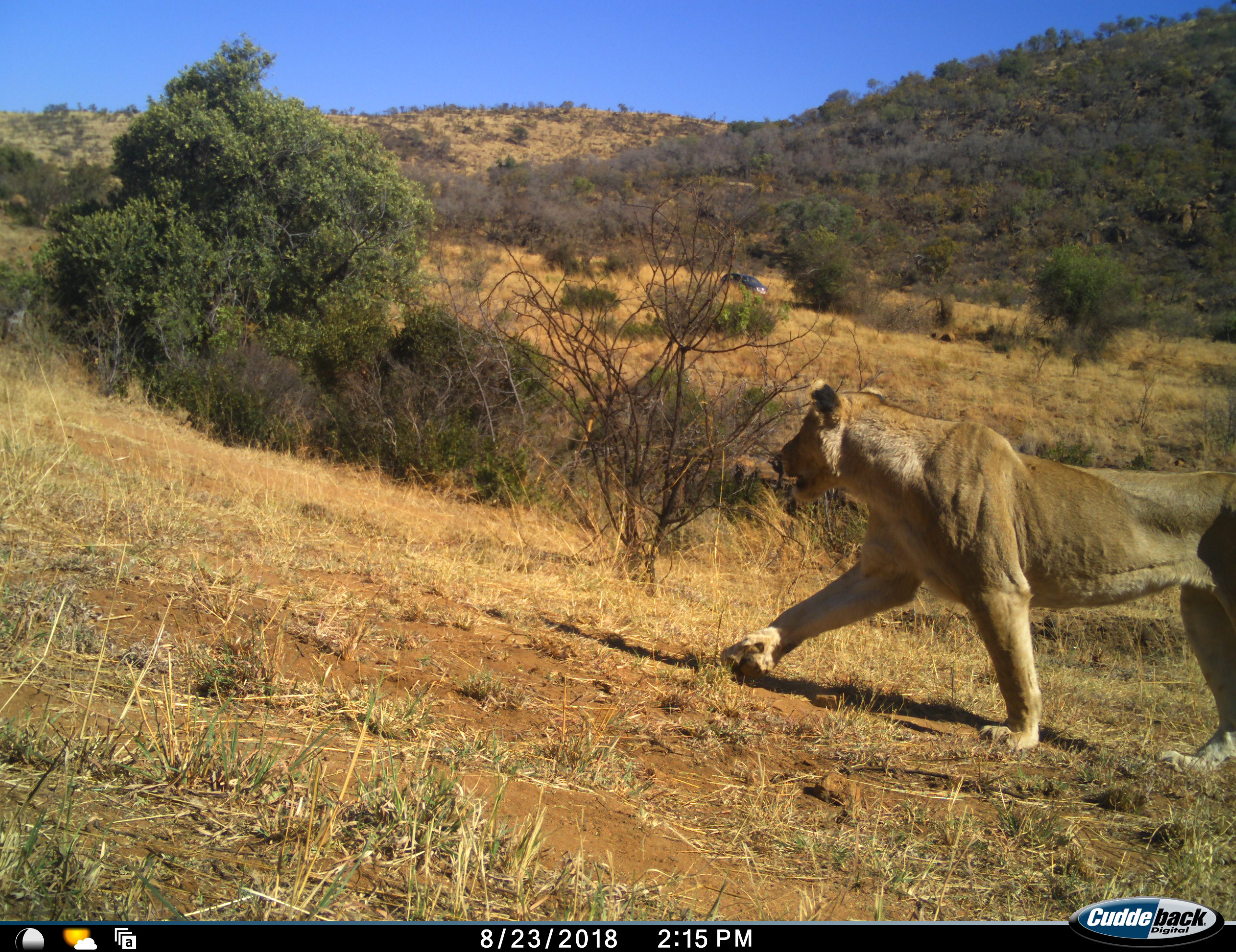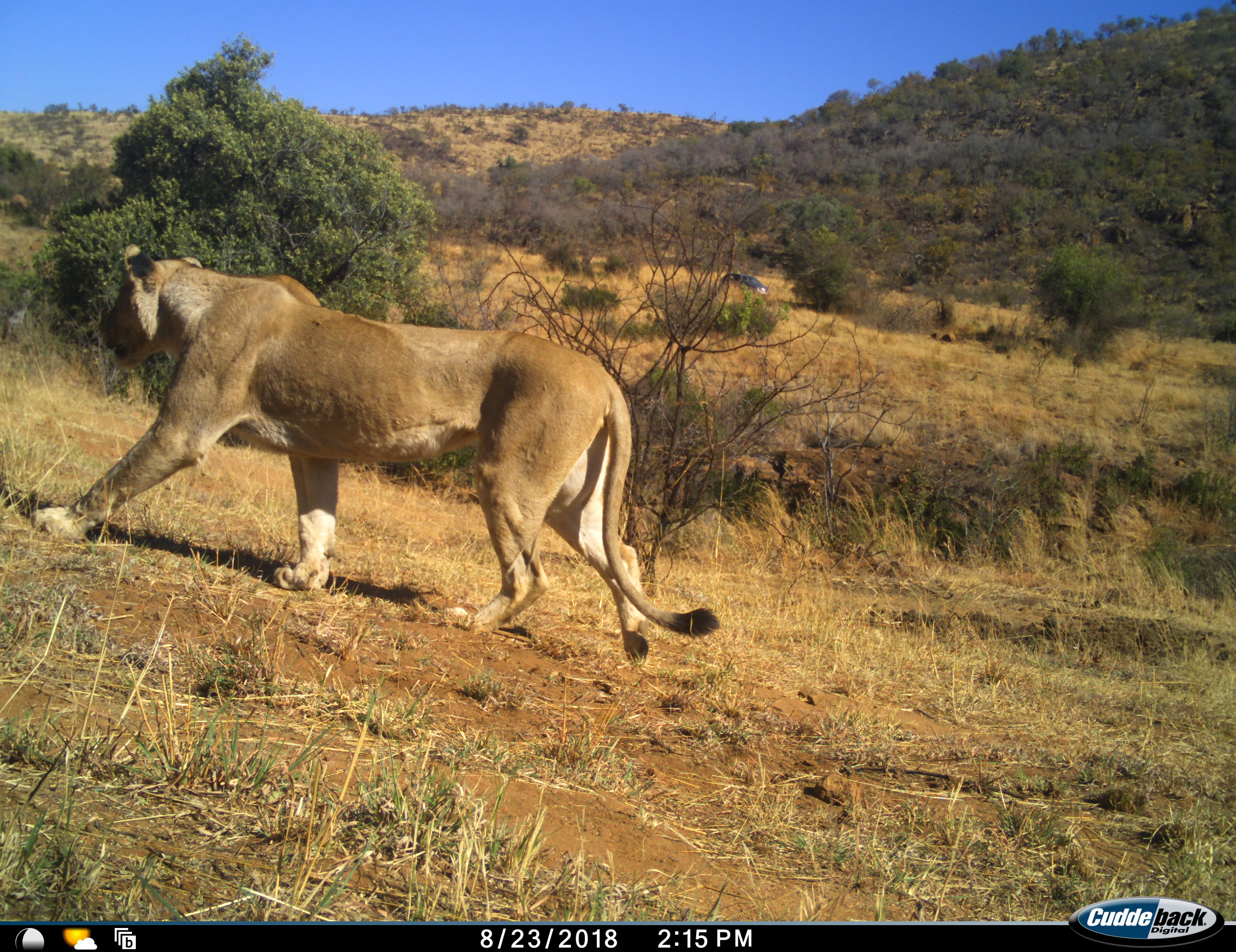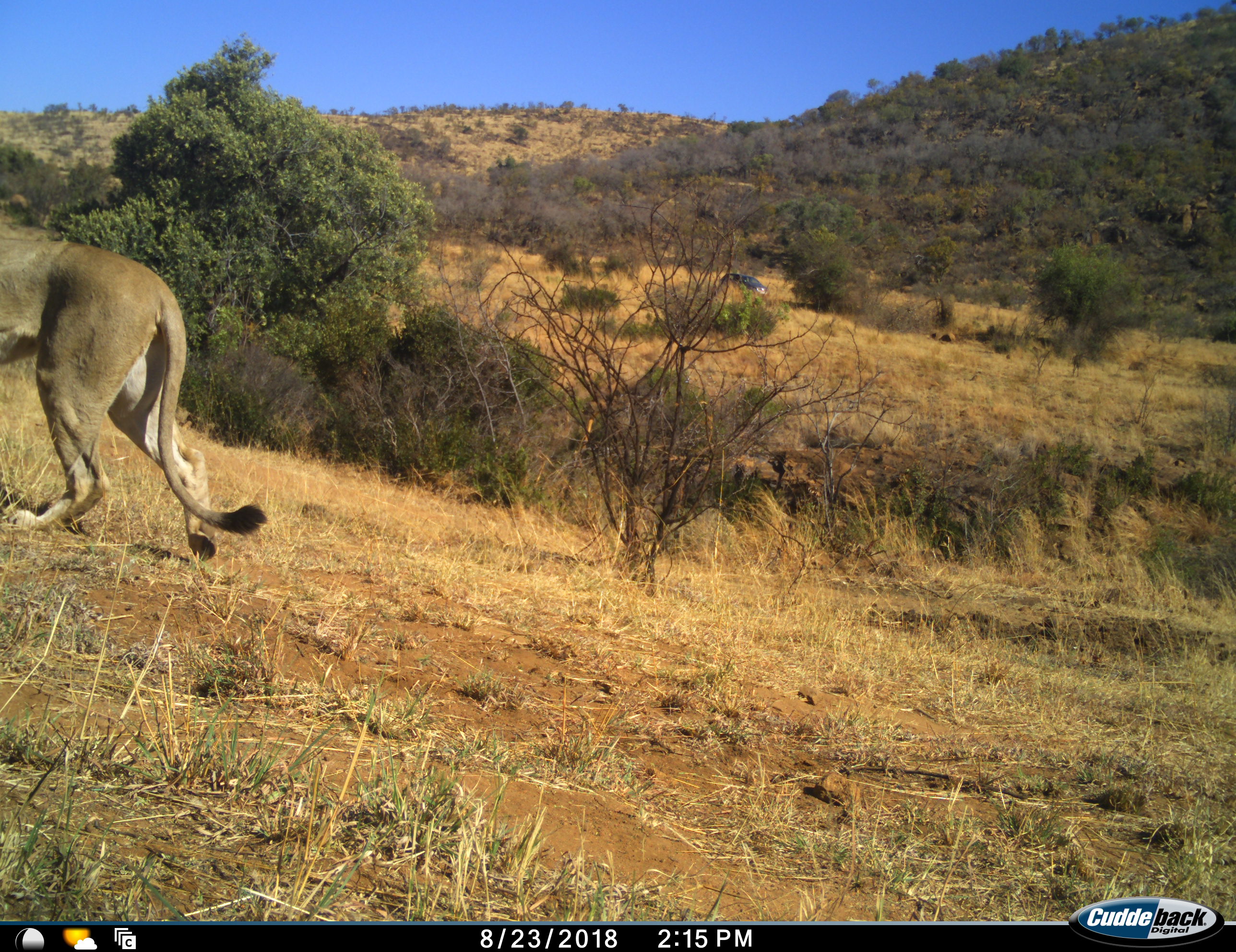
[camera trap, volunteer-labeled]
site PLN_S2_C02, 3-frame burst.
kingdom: Animalia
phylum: Chordata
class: Mammalia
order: Carnivora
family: Felidae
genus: Panthera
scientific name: Panthera leo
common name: lion female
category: lionfemale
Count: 1.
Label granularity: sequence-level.